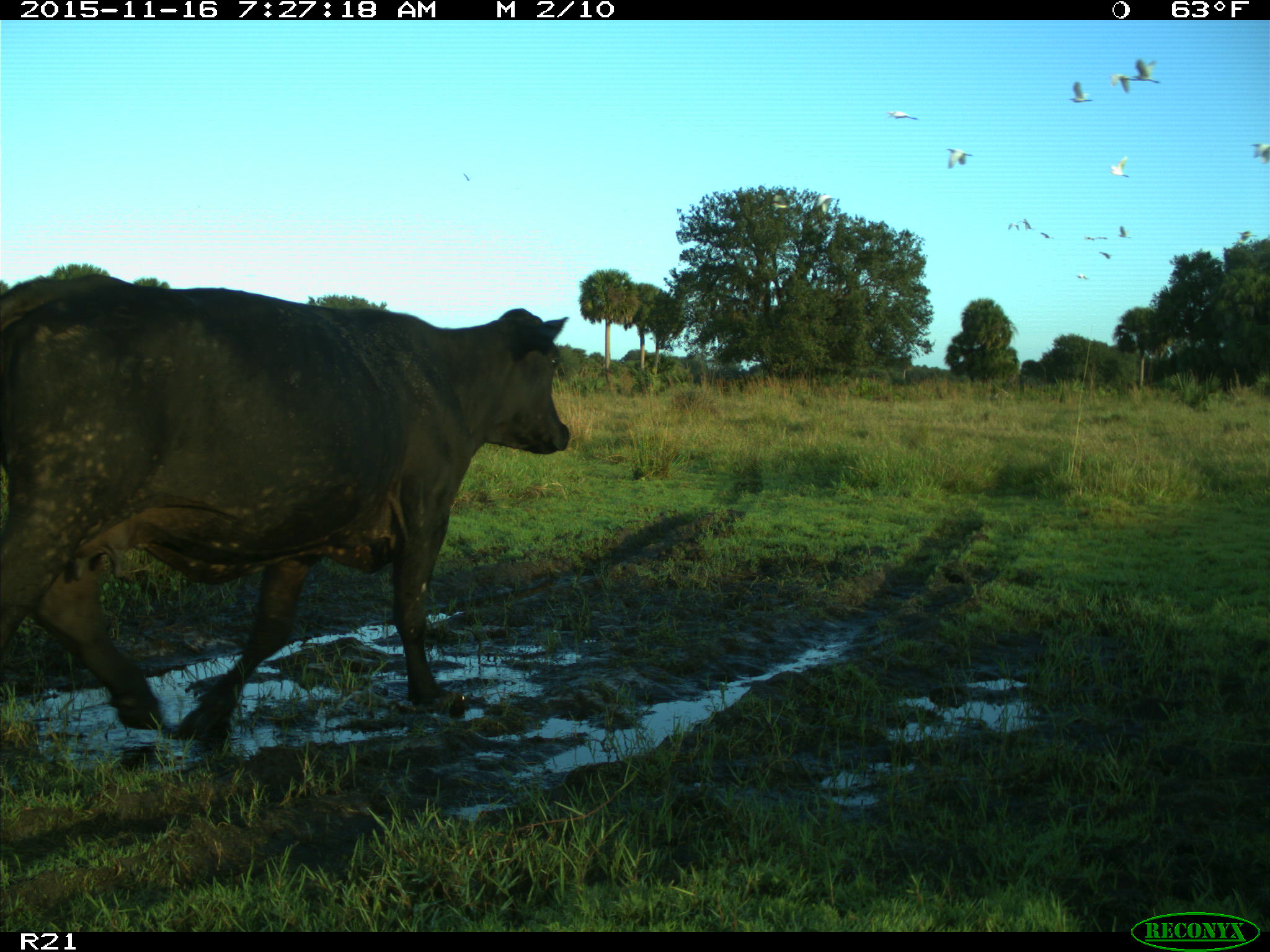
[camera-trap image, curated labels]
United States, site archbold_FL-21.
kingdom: Animalia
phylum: Chordata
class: Mammalia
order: Artiodactyla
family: Bovidae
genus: Bos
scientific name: Bos taurus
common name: domestic cow